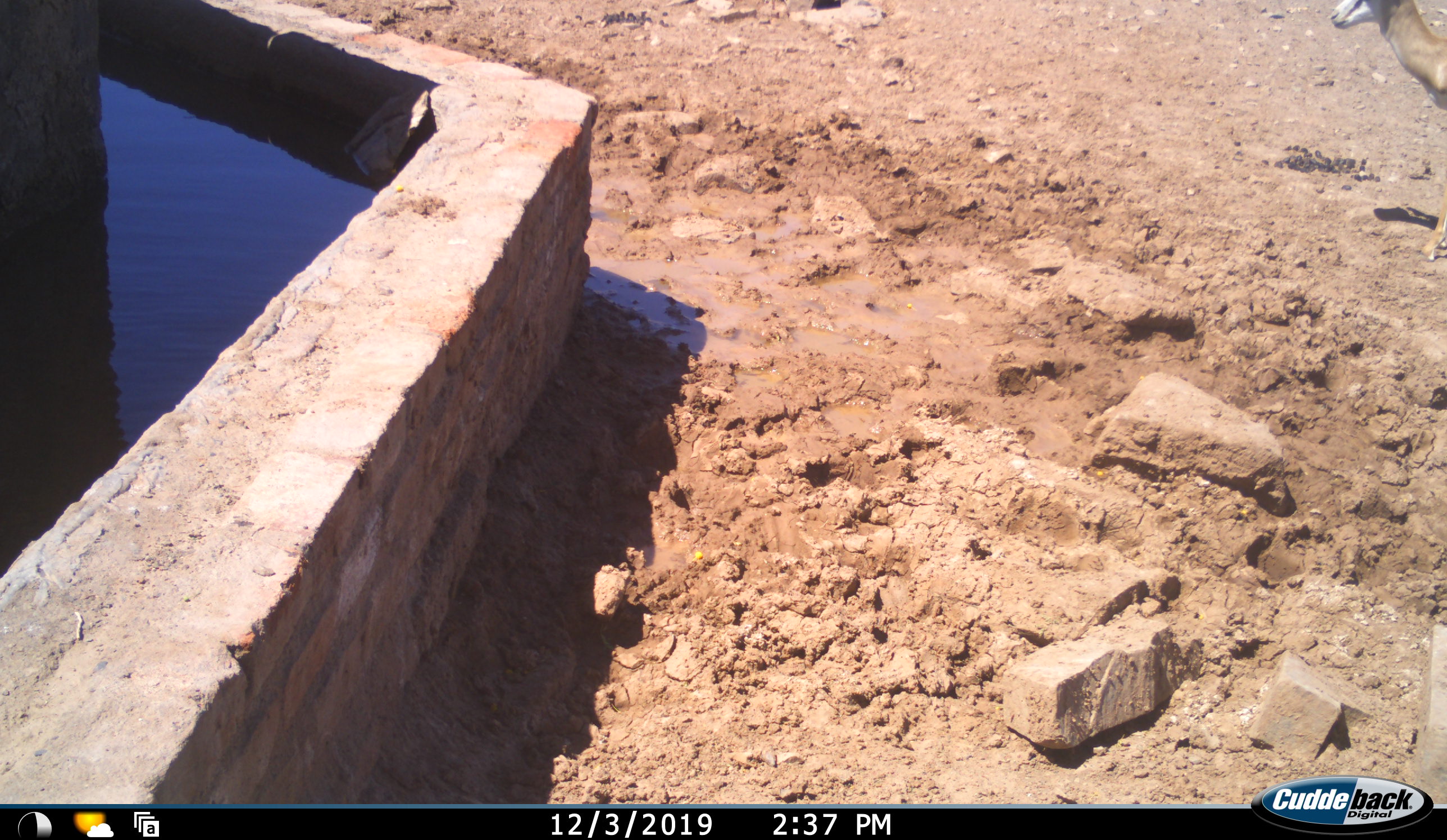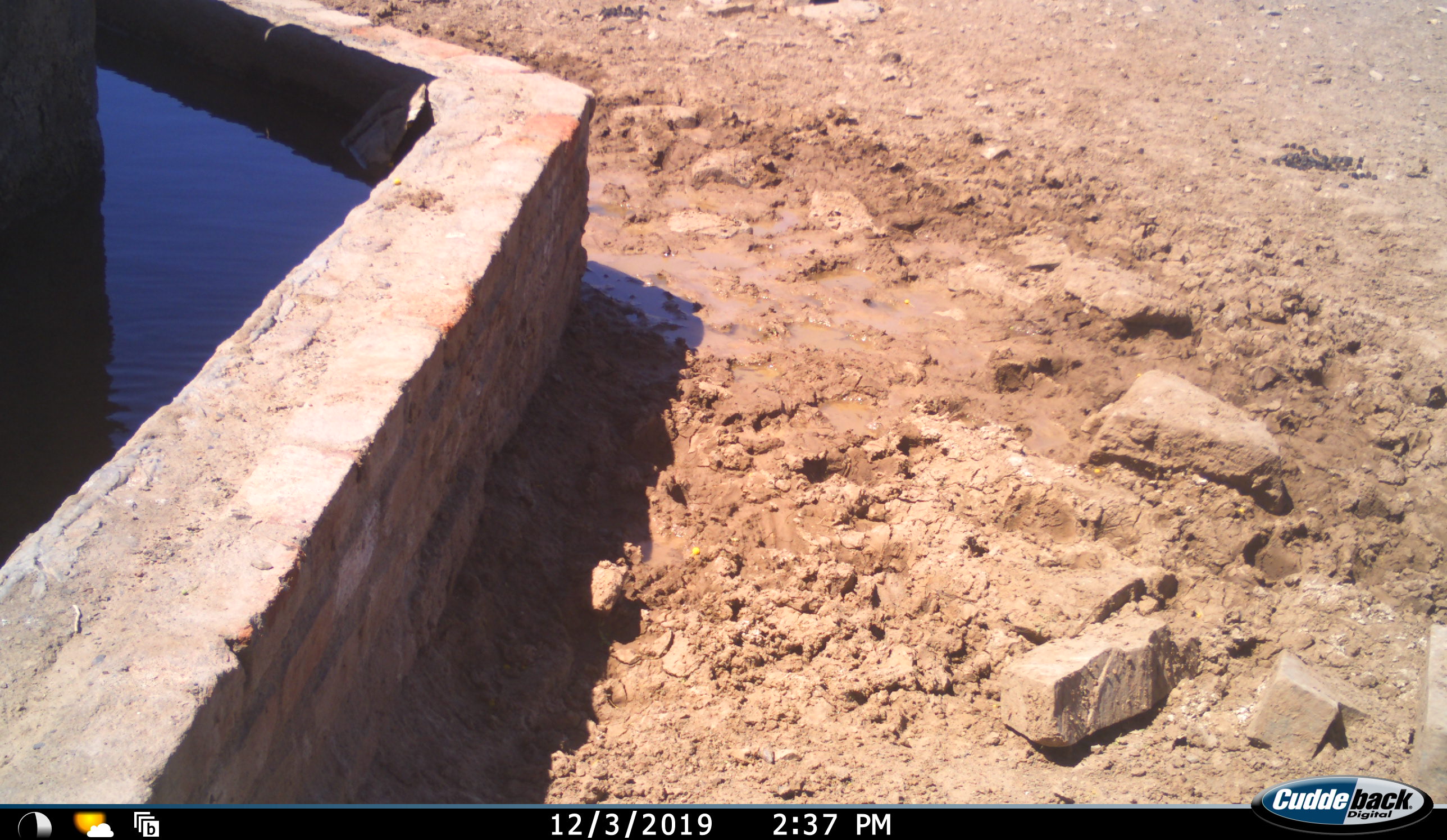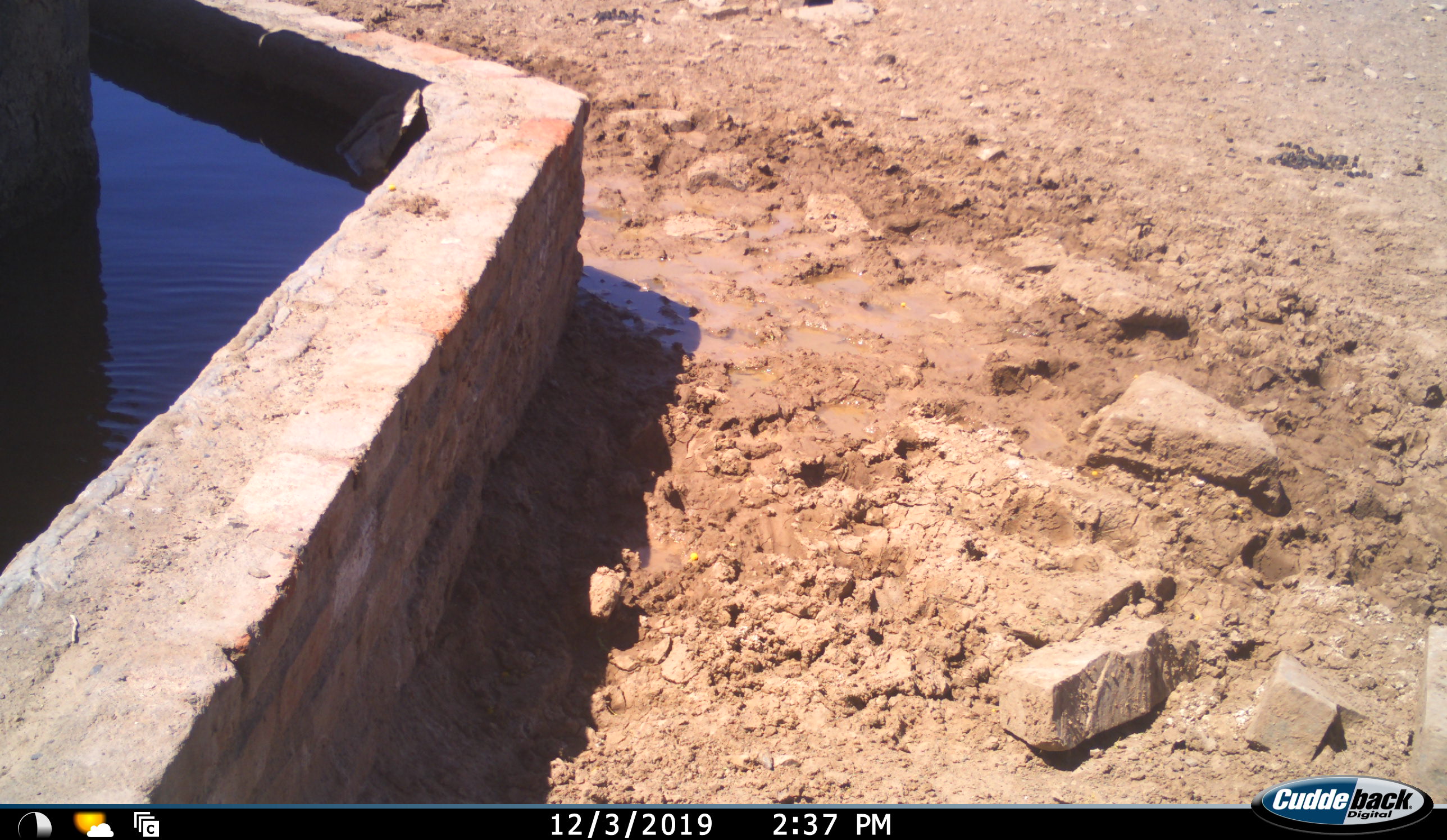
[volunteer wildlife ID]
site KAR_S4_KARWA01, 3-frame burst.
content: unidentified animal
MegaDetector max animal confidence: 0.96